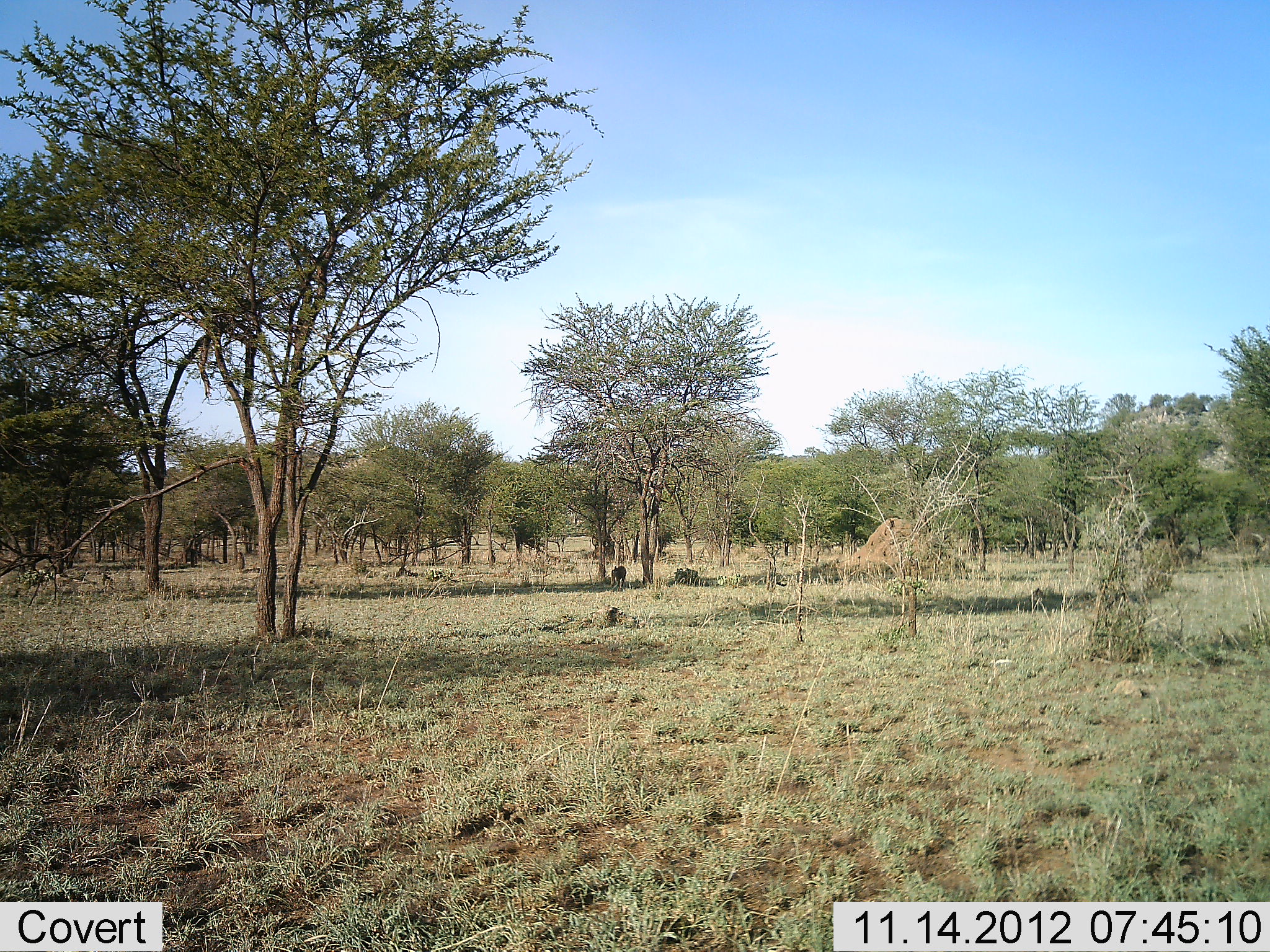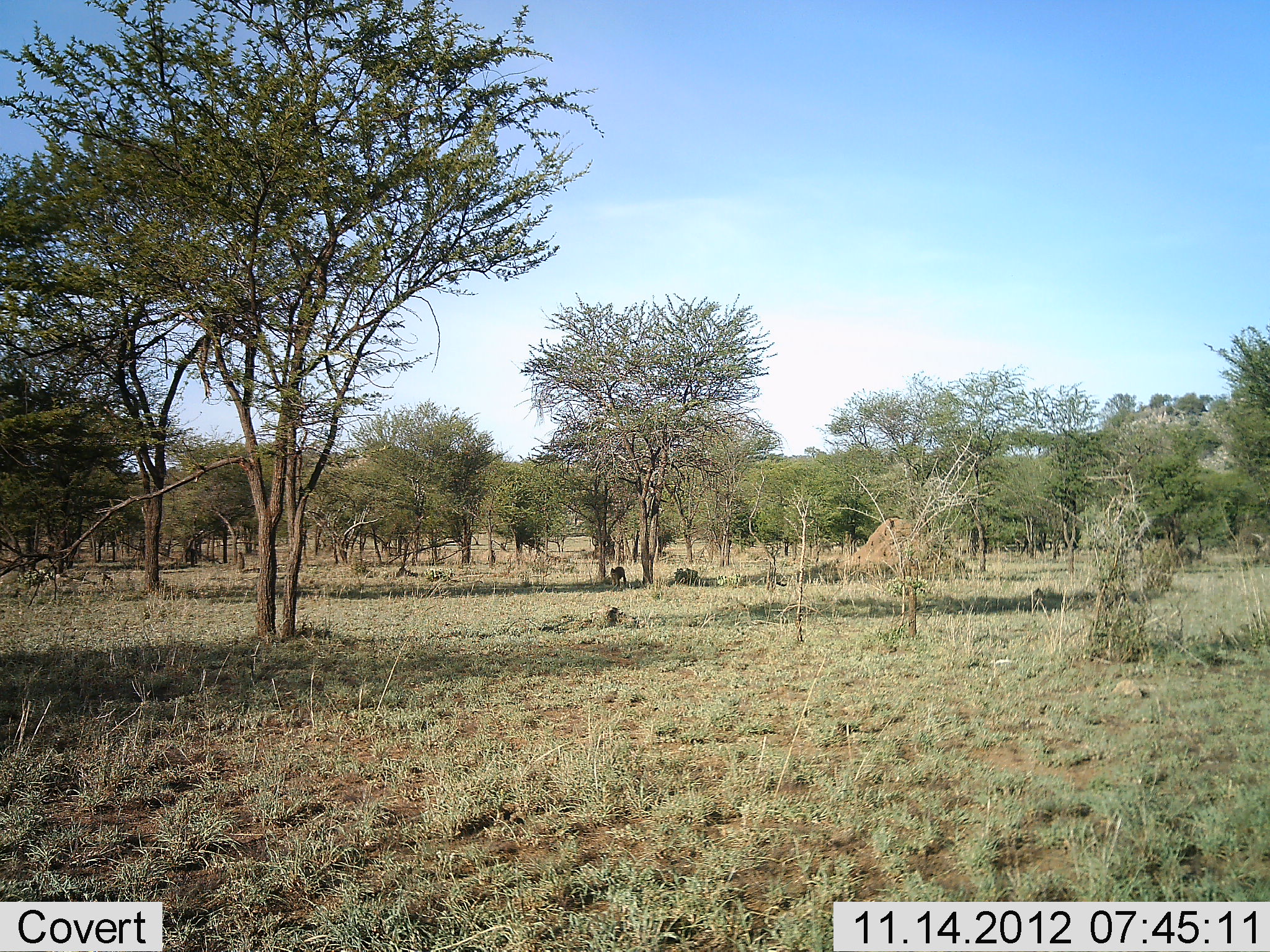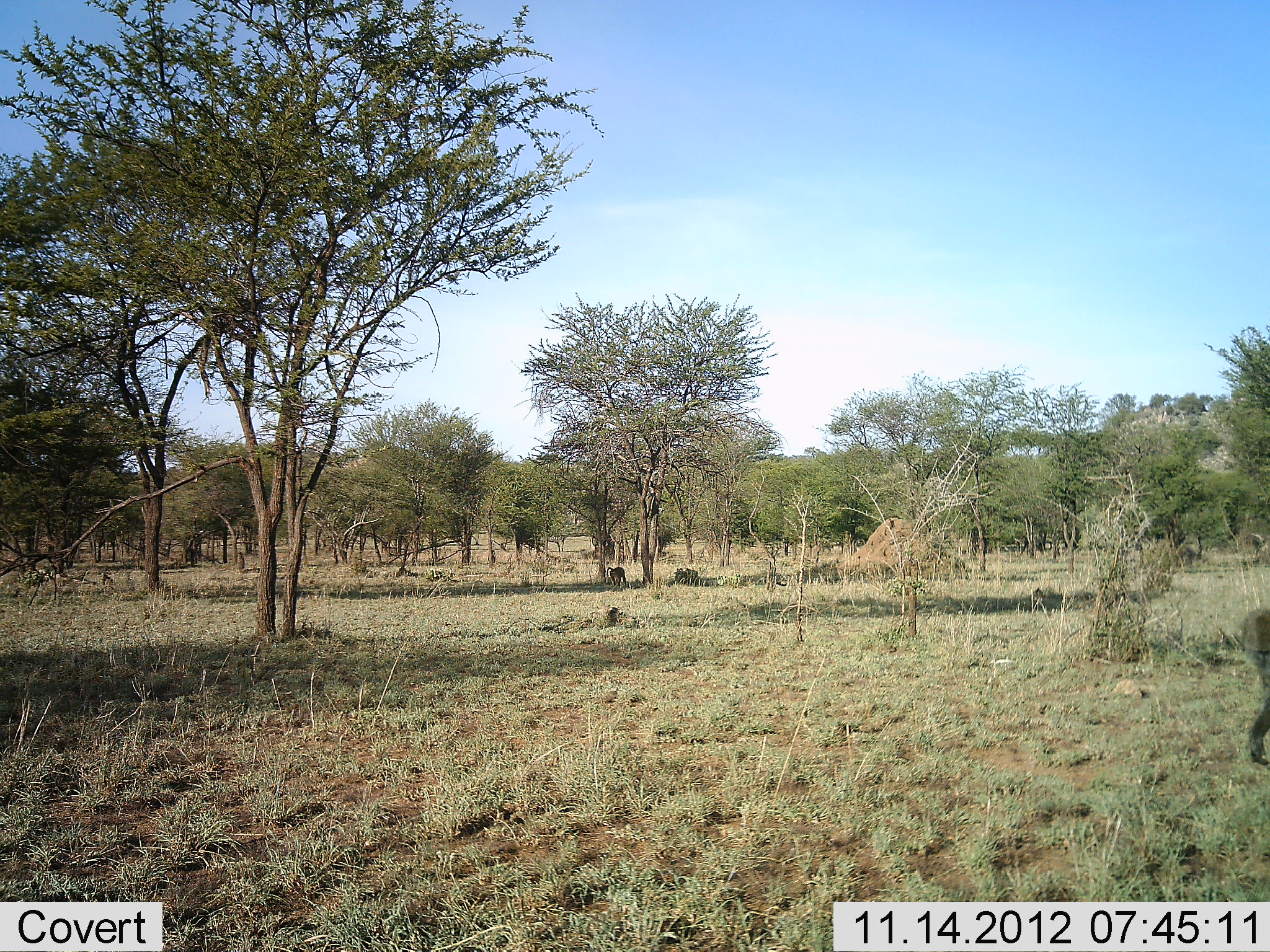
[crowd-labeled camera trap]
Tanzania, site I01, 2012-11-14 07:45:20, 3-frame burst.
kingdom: Animalia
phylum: Chordata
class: Mammalia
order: Primates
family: Cercopithecidae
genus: Papio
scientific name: Papio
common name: baboon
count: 2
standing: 25%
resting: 8%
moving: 100%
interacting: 0%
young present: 0%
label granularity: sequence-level